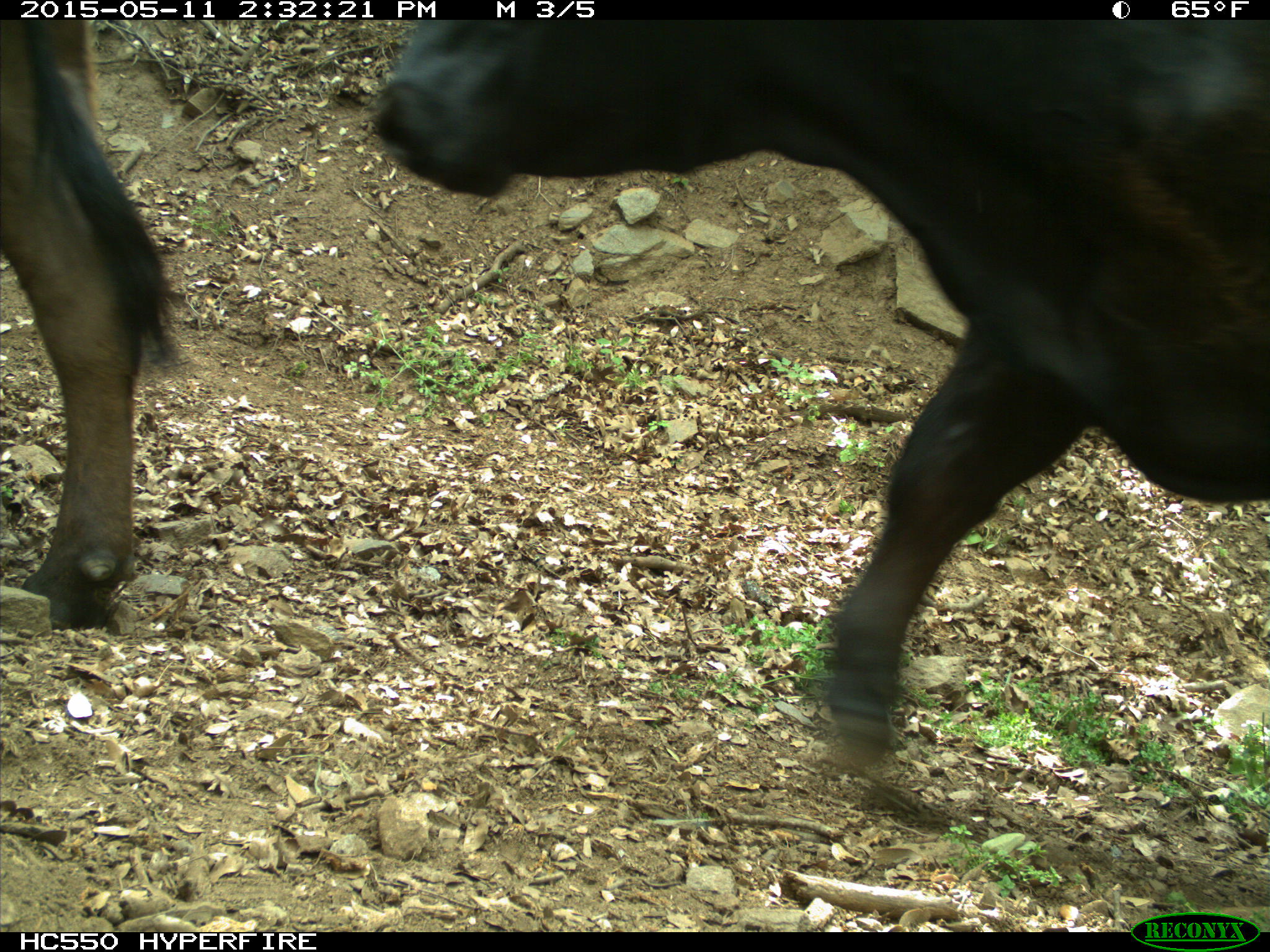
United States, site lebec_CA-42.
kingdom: Animalia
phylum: Chordata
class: Mammalia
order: Artiodactyla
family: Bovidae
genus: Bos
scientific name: Bos taurus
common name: domestic cow